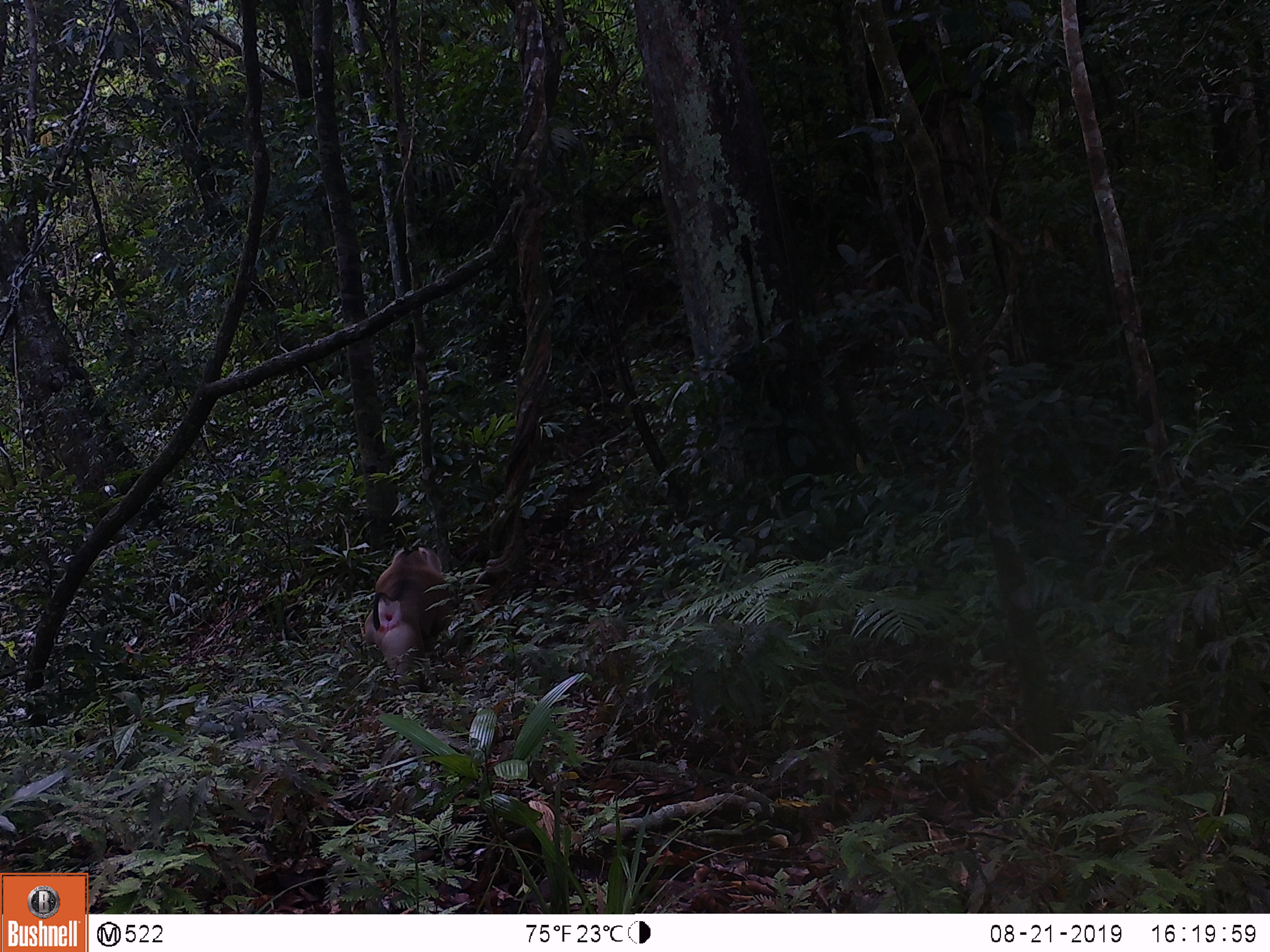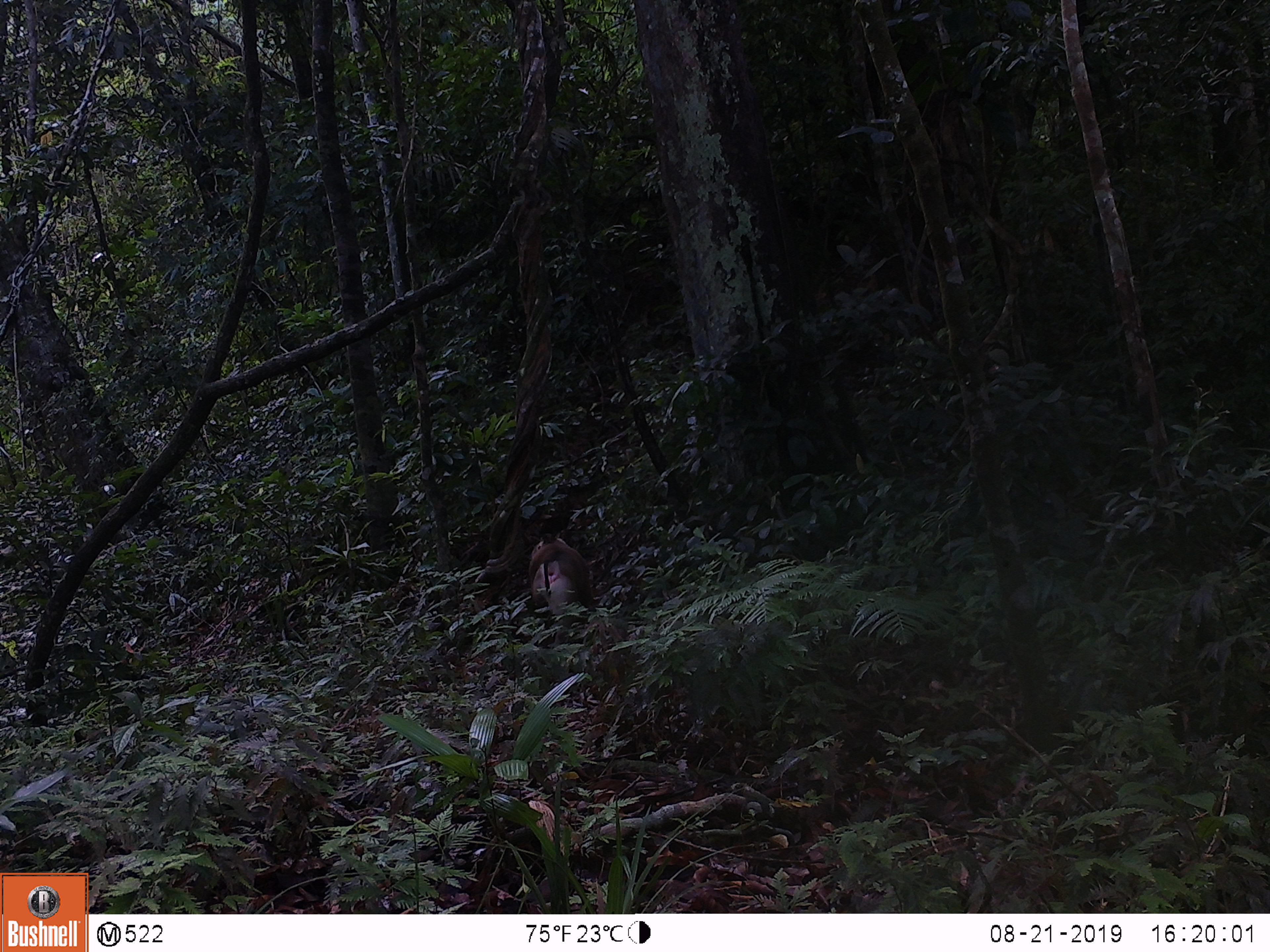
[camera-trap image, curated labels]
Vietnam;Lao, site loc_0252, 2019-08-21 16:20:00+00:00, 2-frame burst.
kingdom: Animalia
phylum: Chordata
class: Mammalia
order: Primates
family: Cercopithecidae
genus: Macaca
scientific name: Macaca nemestrina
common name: pig-tailed macaque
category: pig tailed macaque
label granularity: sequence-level